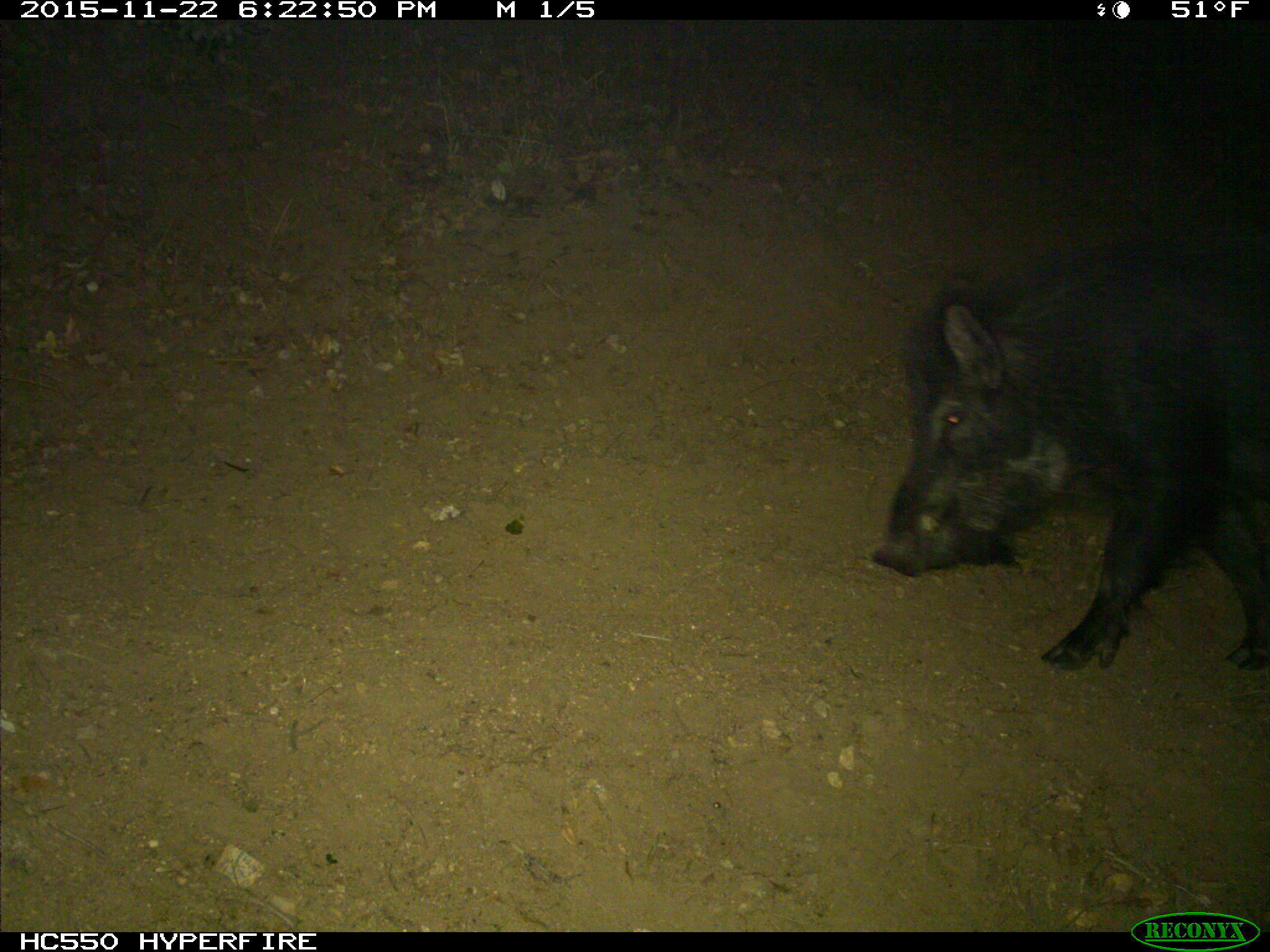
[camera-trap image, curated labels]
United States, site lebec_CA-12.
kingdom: Animalia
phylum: Chordata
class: Mammalia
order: Artiodactyla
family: Suidae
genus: Sus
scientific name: Sus scrofa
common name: wild boar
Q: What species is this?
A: Sus scrofa (wild boar).